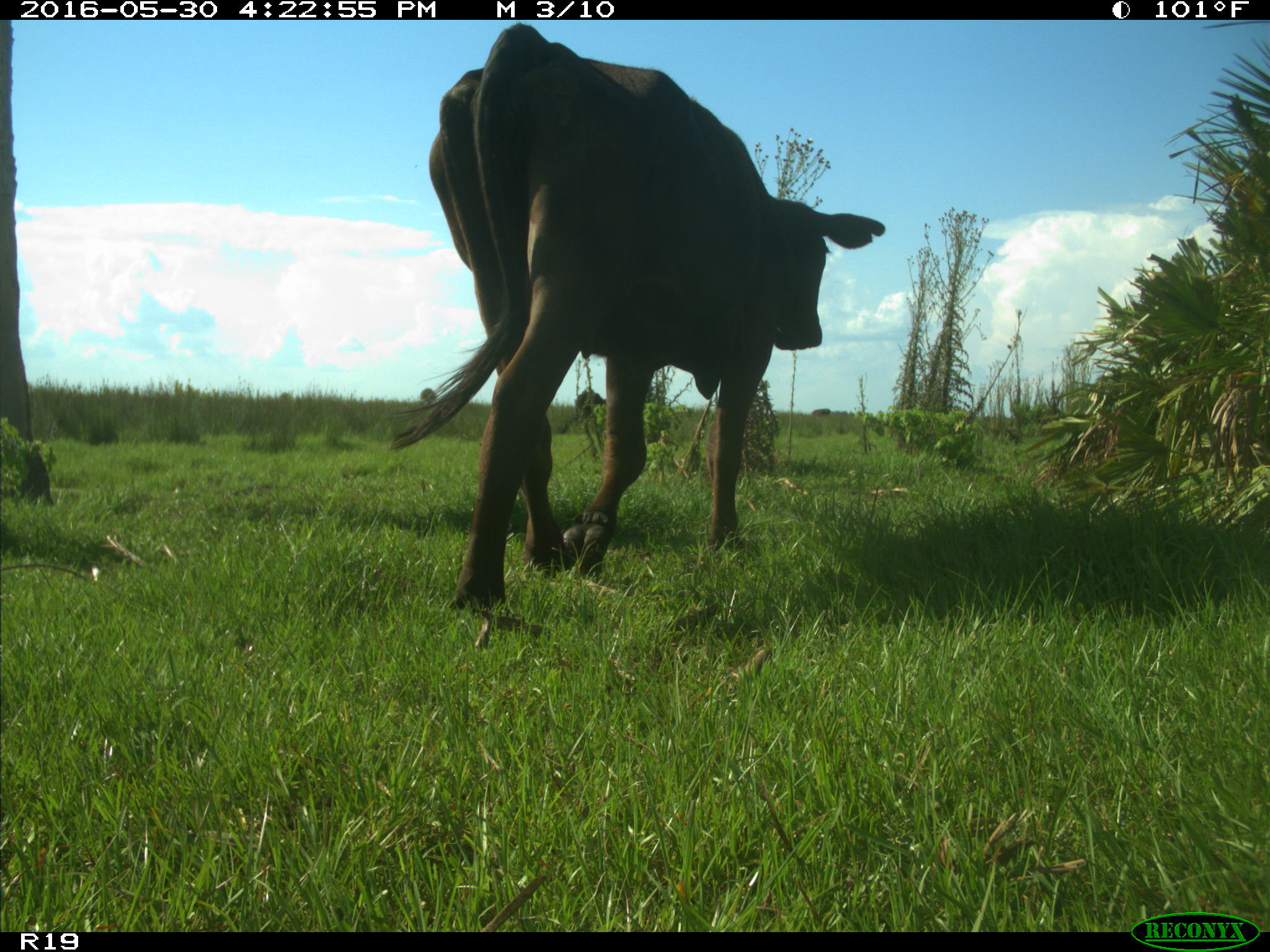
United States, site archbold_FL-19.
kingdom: Animalia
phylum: Chordata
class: Mammalia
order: Artiodactyla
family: Bovidae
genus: Bos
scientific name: Bos taurus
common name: domestic cow